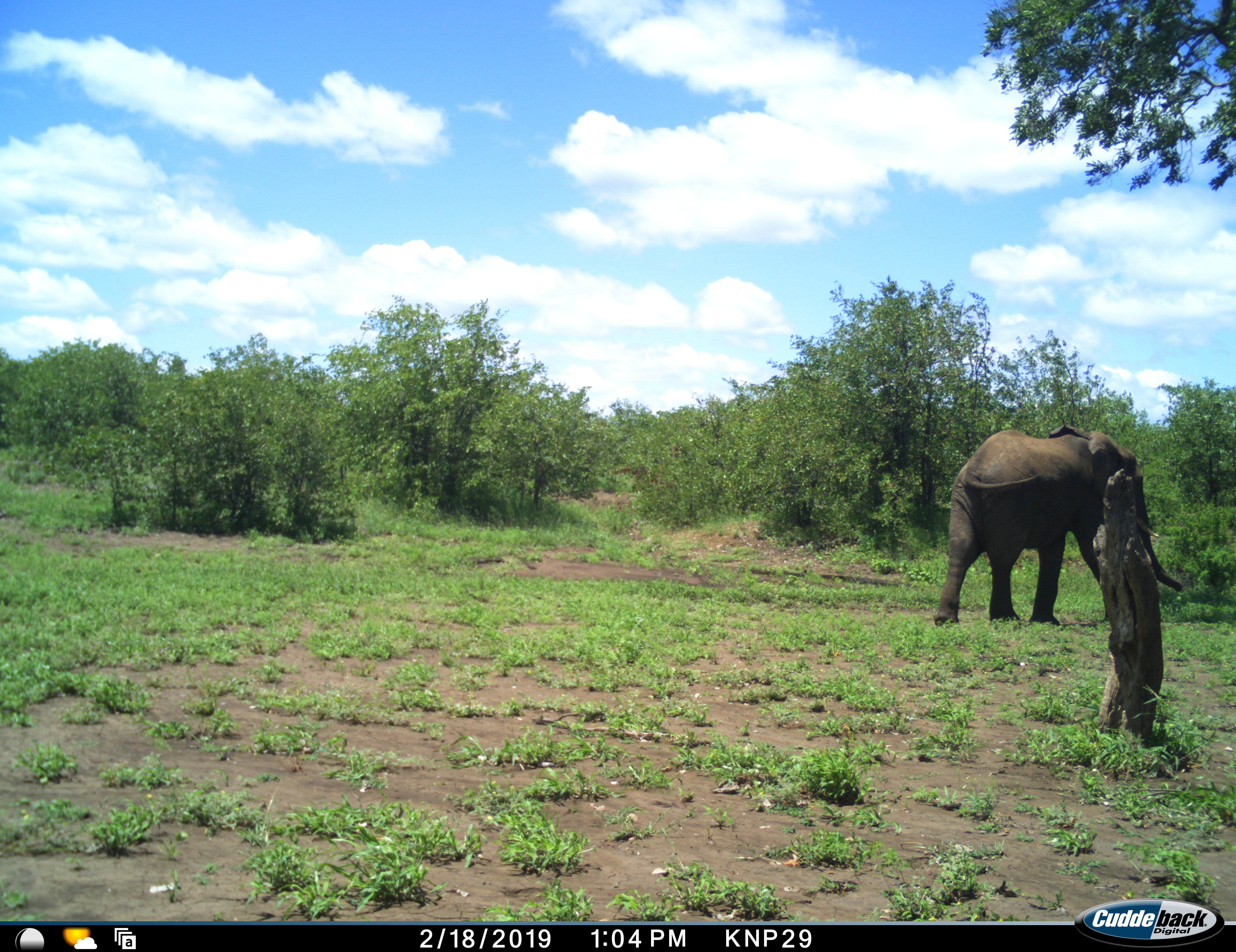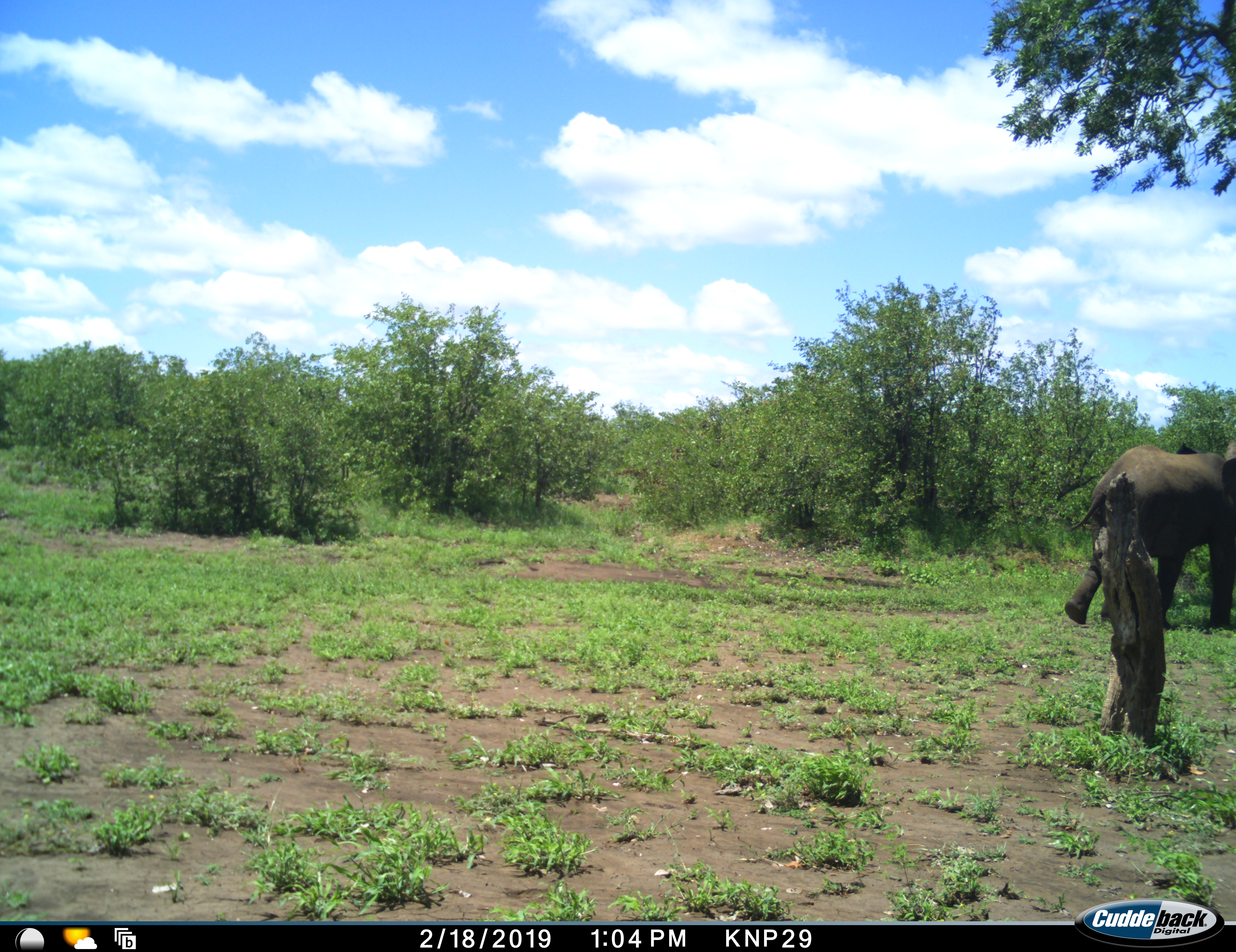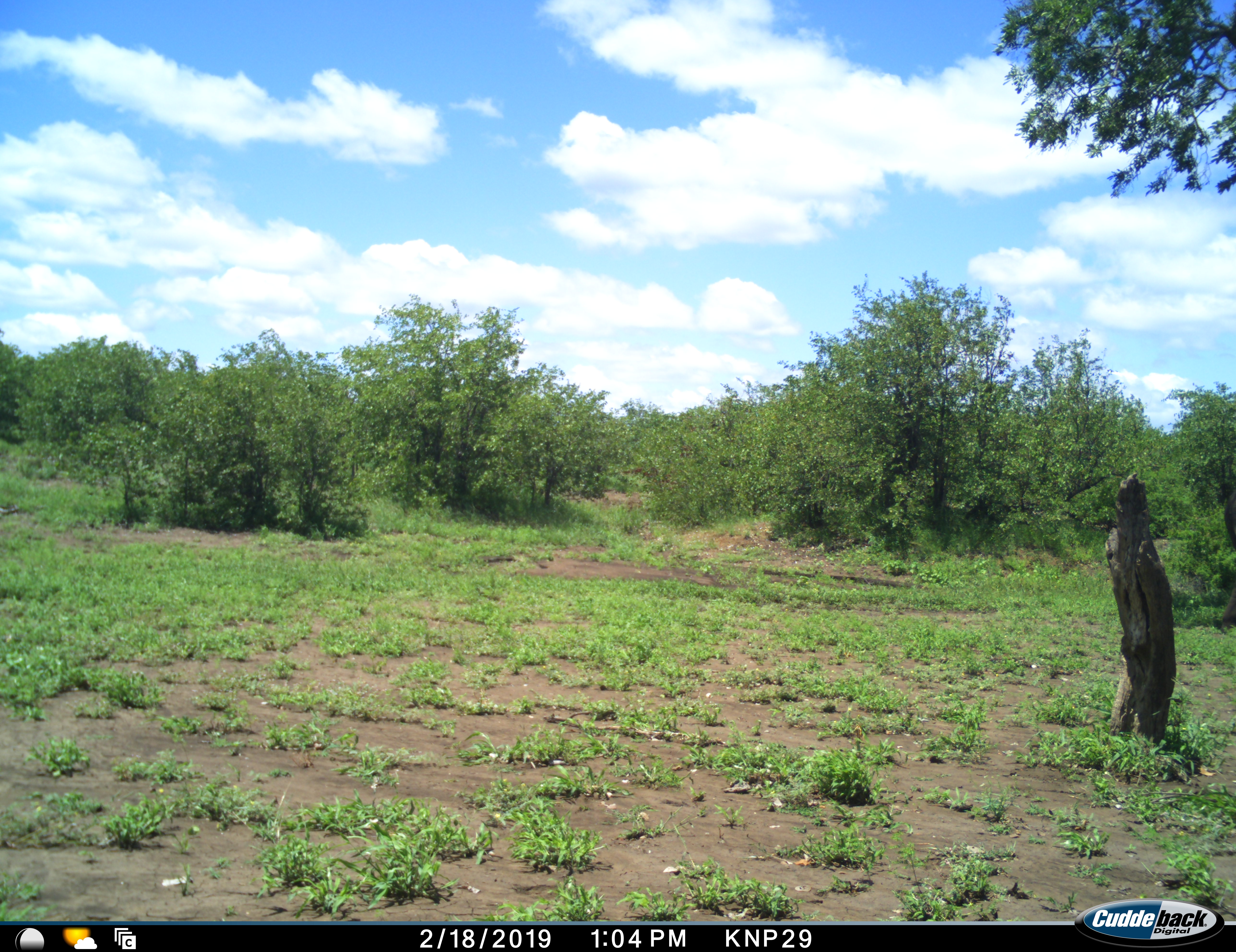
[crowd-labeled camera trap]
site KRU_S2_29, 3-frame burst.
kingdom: Animalia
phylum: Chordata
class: Mammalia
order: Proboscidea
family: Elephantidae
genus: Loxodonta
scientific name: Loxodonta africana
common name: african bush elephant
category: elephant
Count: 1.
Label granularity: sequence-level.